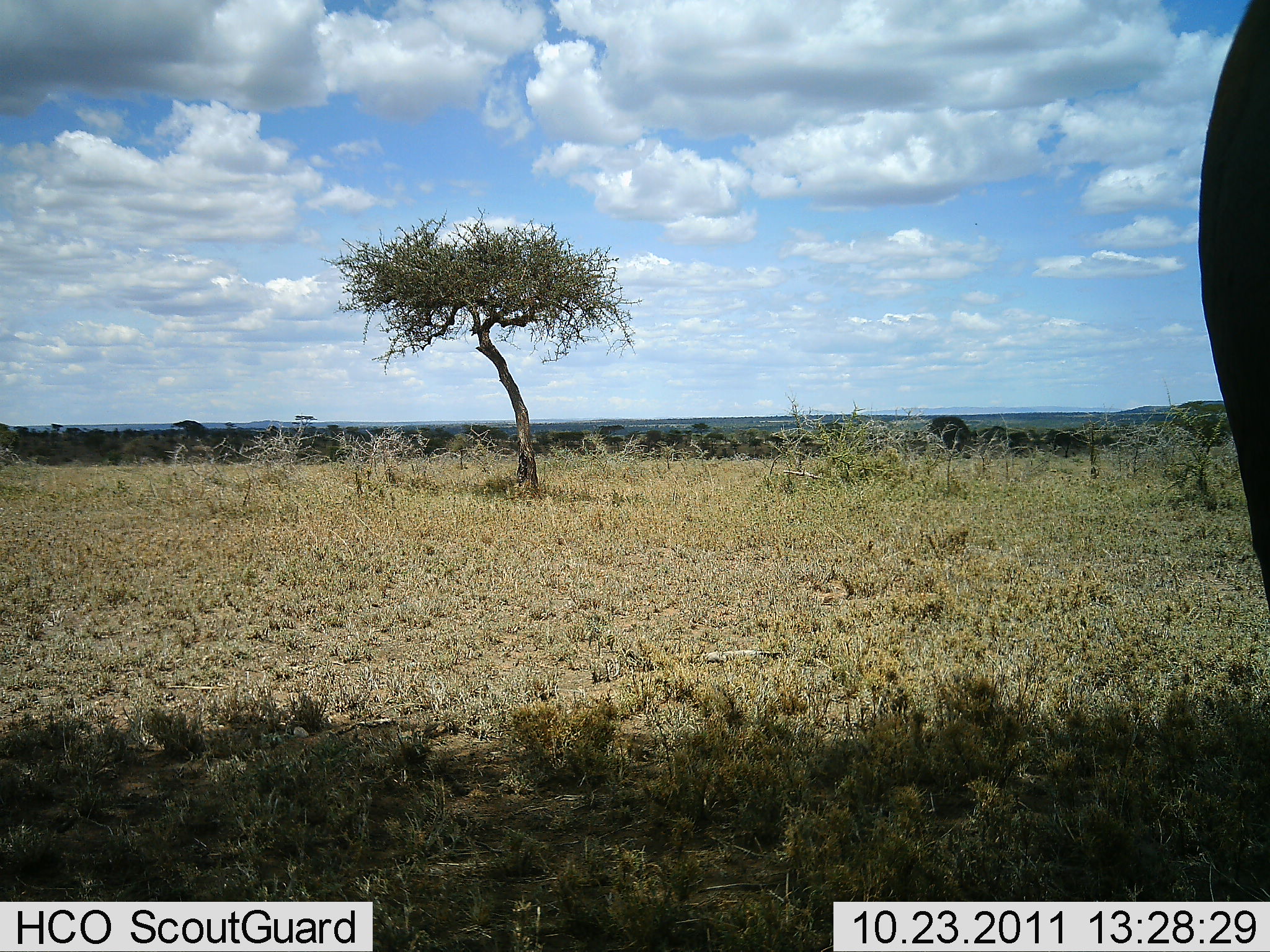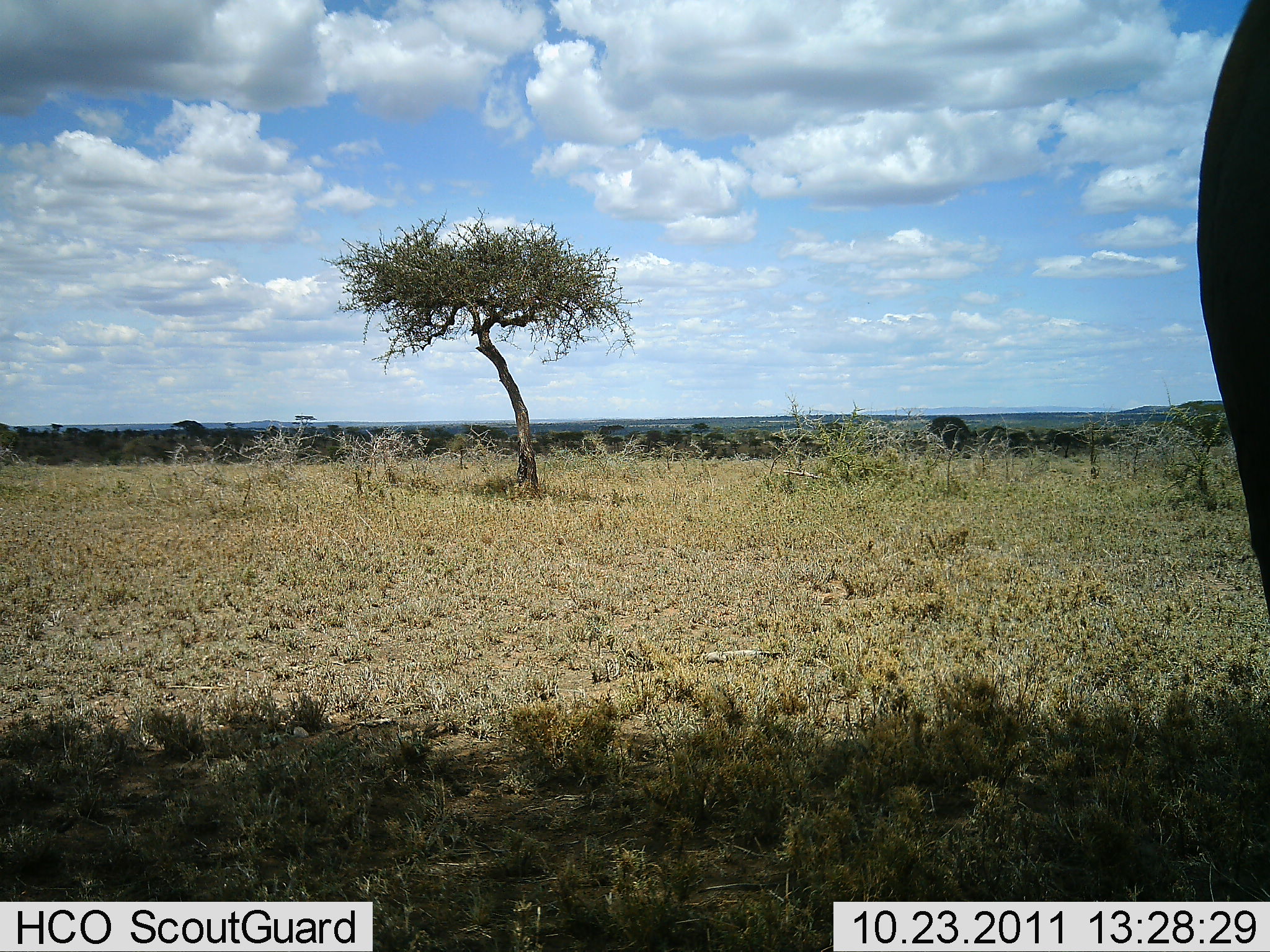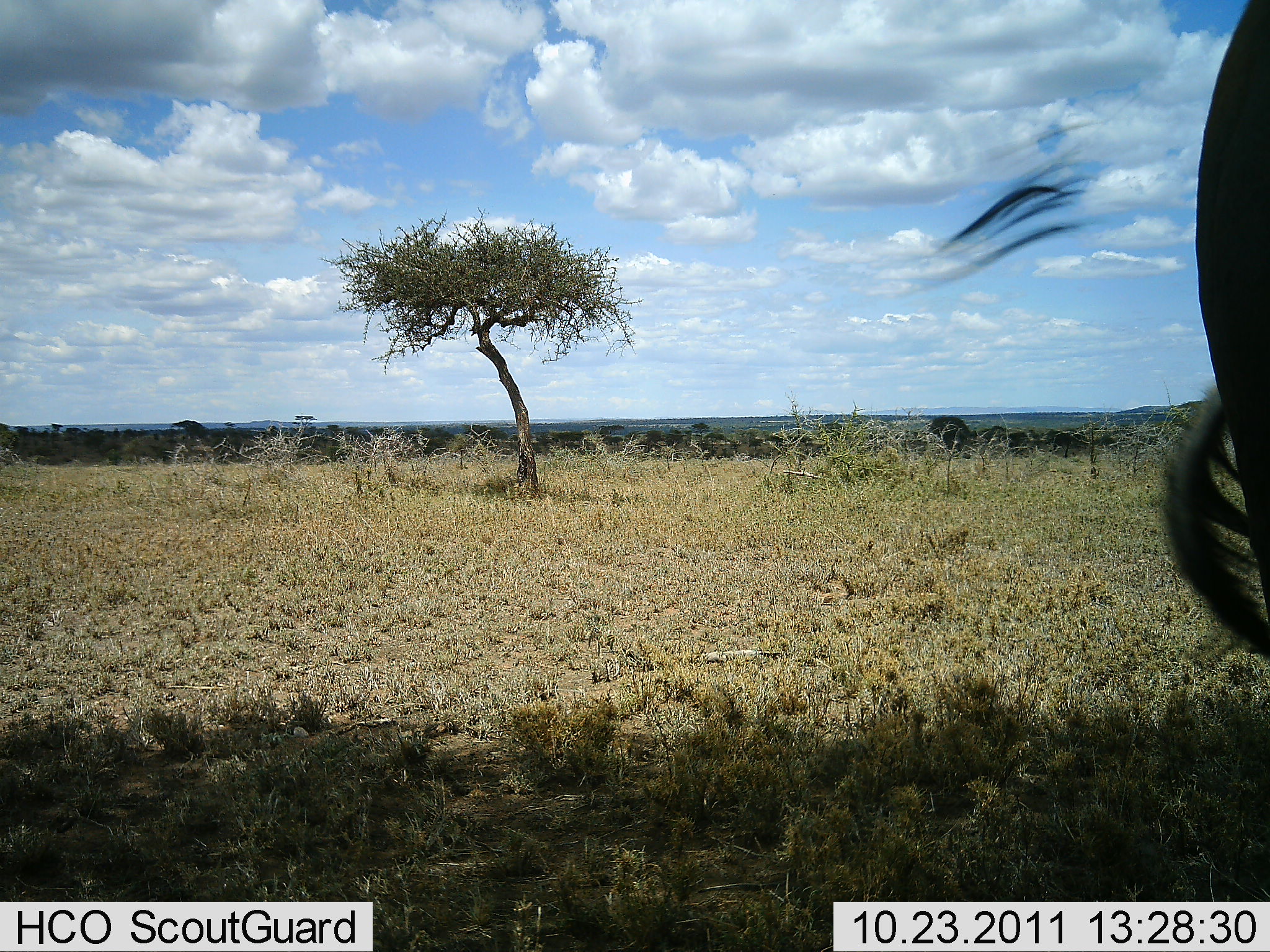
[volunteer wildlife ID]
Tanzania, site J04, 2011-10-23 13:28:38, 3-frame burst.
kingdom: Animalia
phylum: Chordata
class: Mammalia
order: Artiodactyla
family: Bovidae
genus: Connochaetes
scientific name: Connochaetes taurinus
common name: blue wildebeest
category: wildebeest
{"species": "wildebeest (blue wildebeest) (Connochaetes taurinus)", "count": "1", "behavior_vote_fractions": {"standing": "83%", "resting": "8%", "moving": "8%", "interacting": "0%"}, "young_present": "0%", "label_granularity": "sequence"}